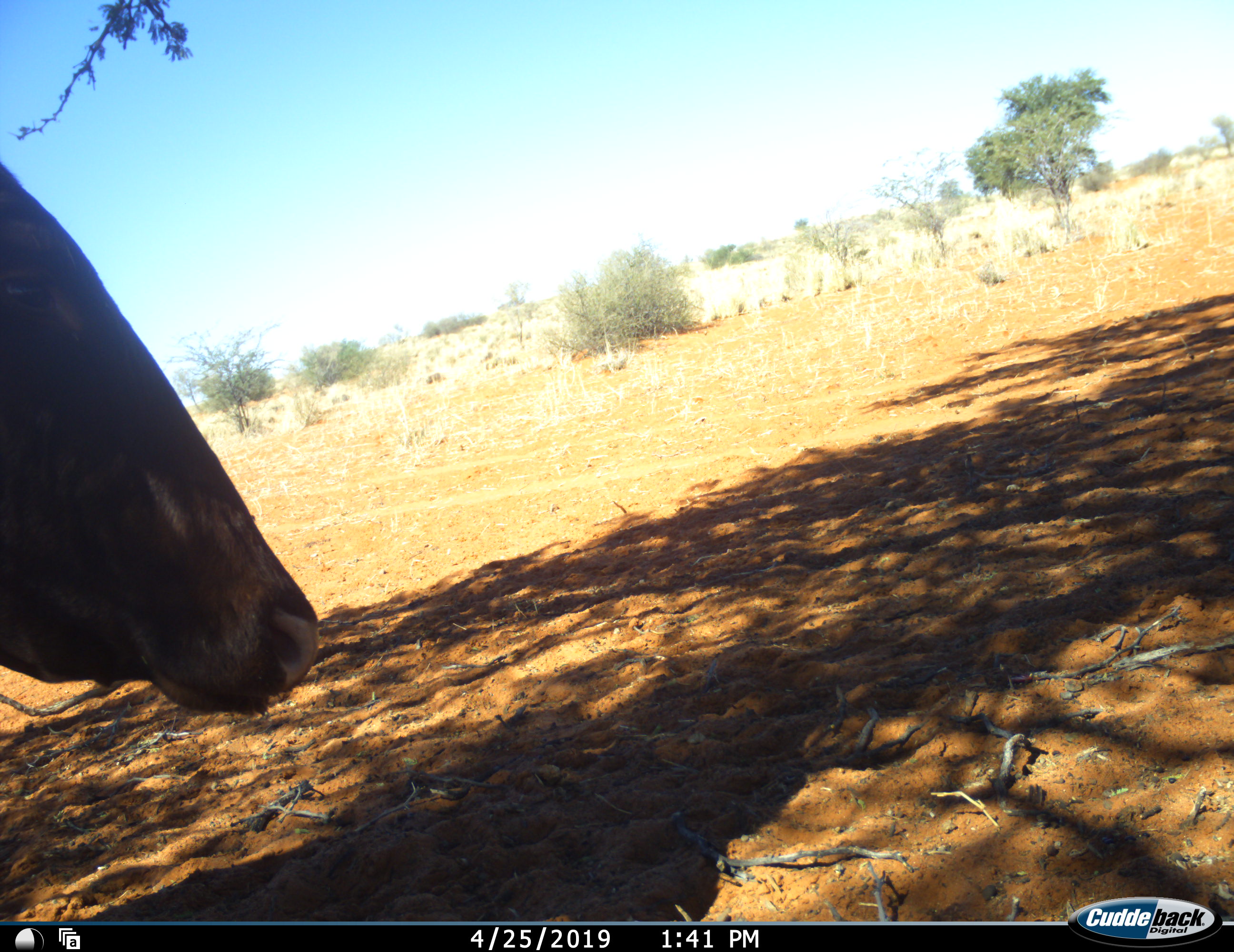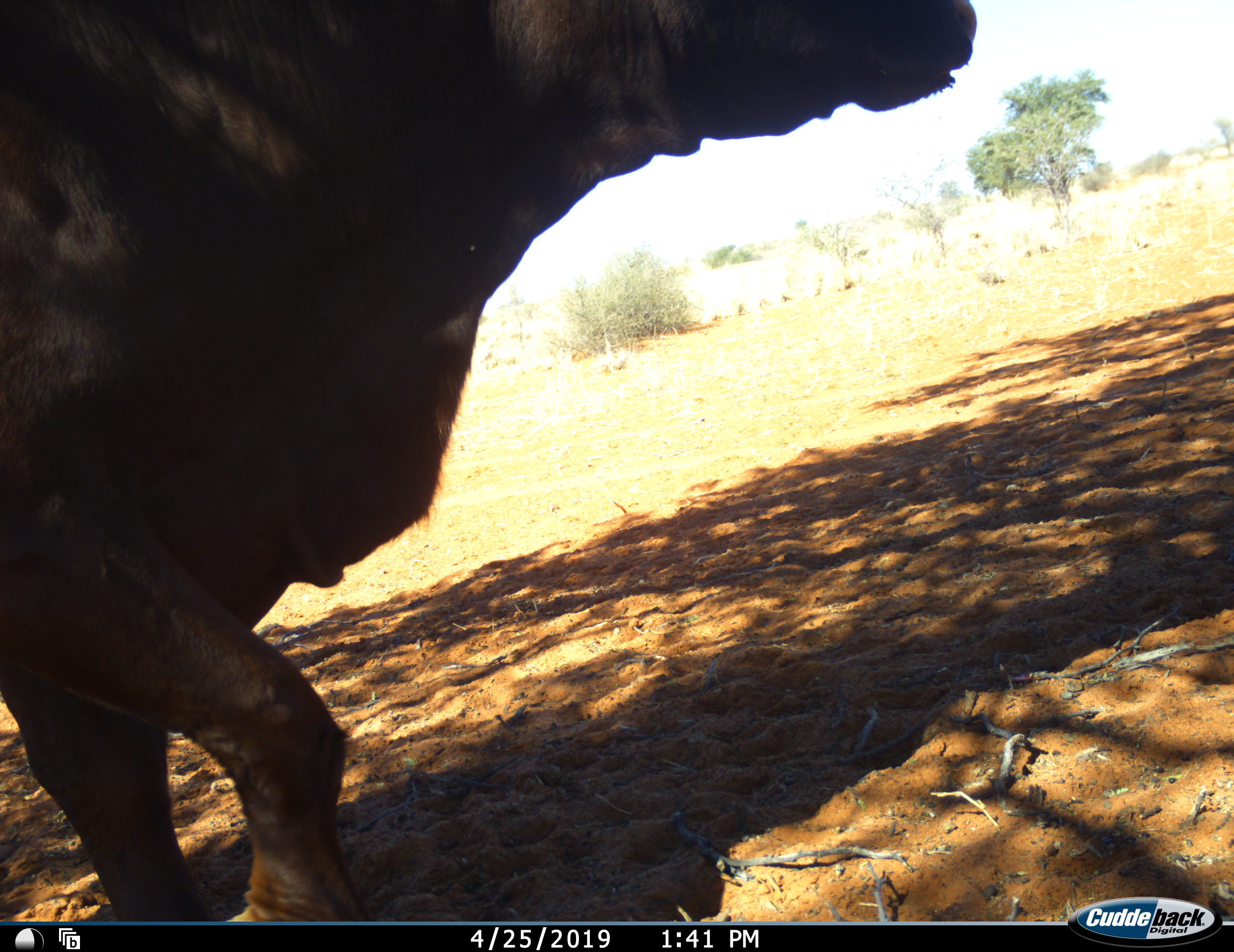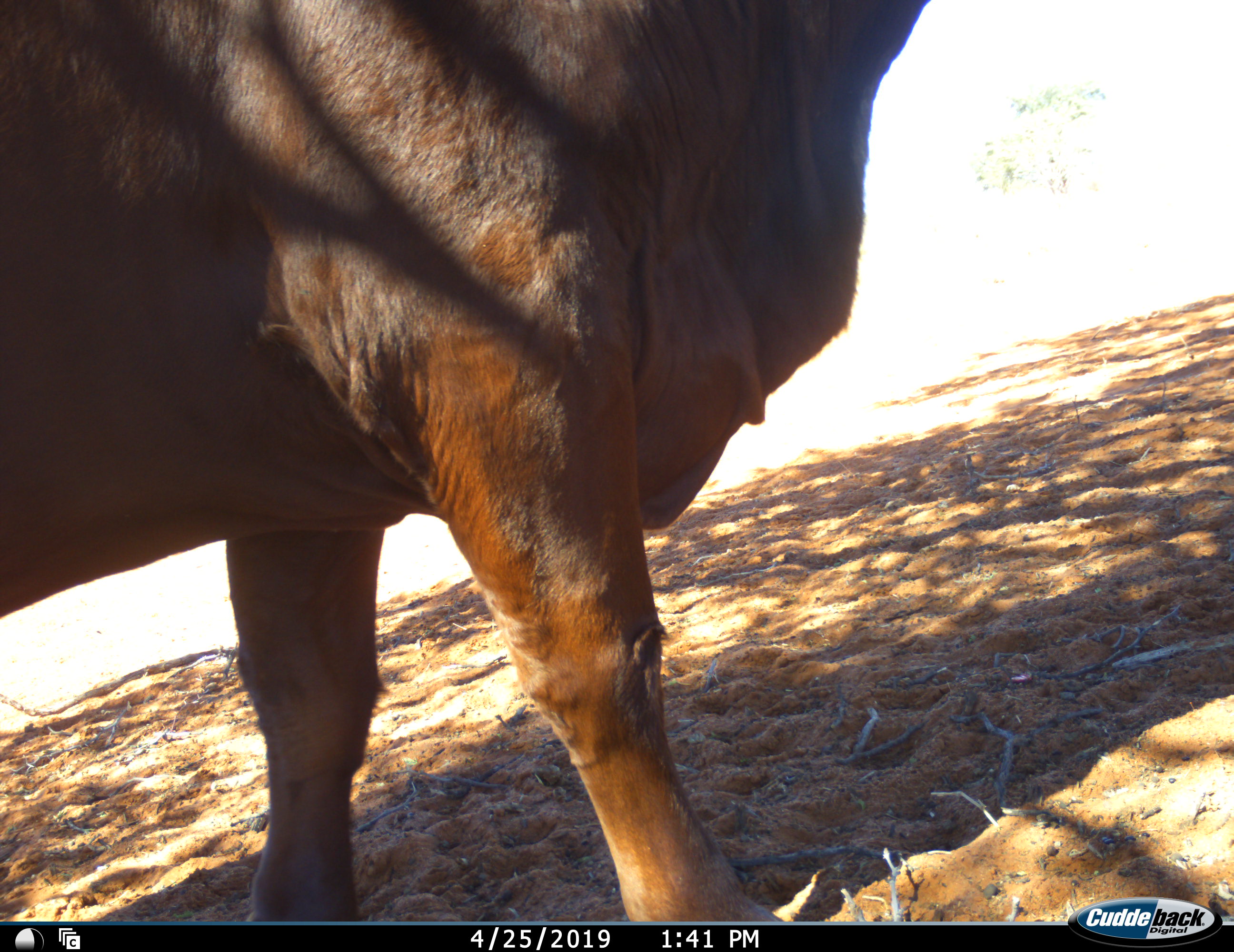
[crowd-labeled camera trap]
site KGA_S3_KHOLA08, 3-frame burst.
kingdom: Animalia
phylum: Chordata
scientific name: Vertebrata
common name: domestic animal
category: domesticanimal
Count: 1.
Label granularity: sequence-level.